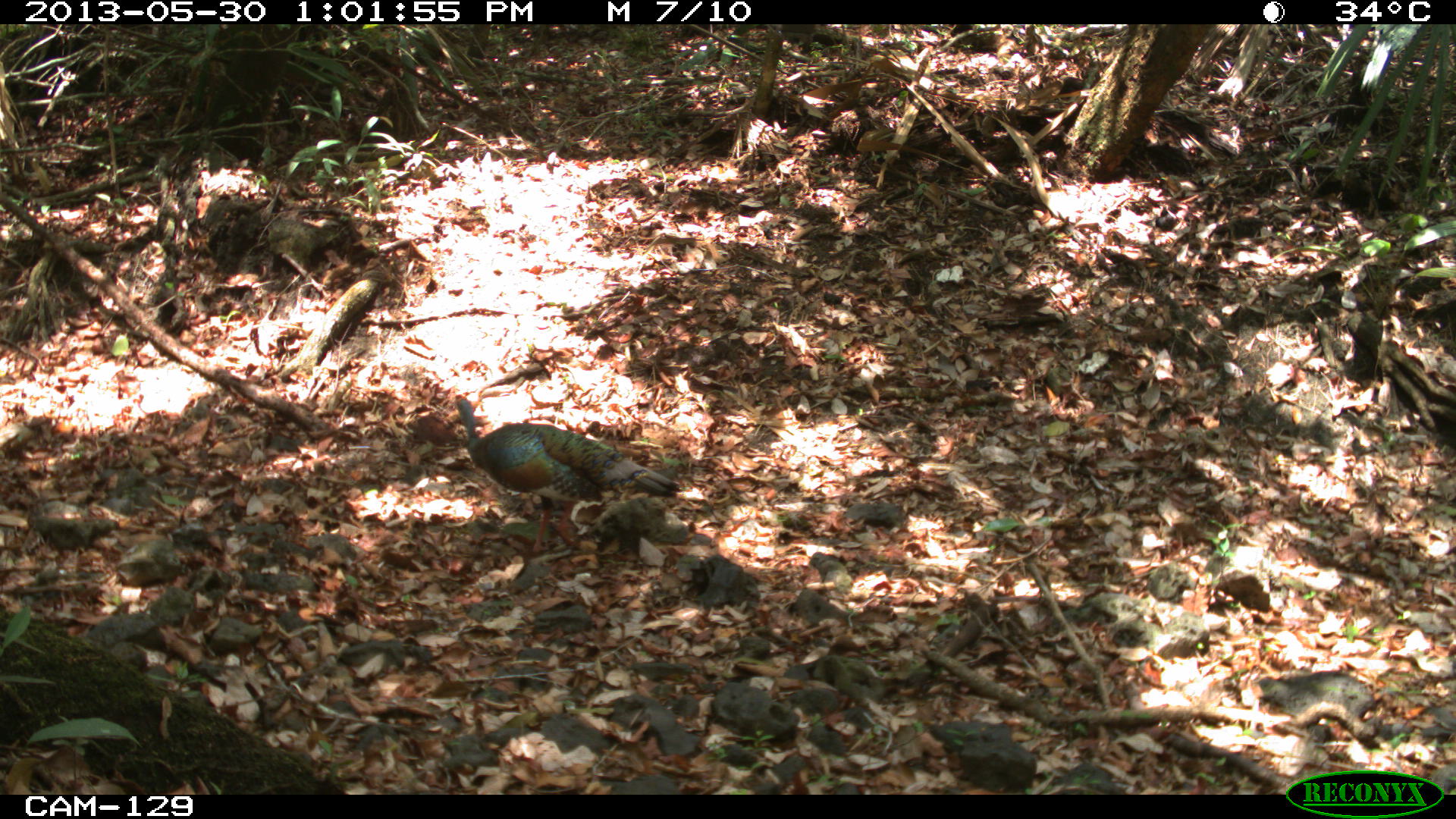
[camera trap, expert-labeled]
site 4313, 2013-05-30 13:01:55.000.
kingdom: Animalia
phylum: Chordata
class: Aves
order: Galliformes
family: Phasianidae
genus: Meleagris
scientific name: Meleagris ocellata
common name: ocellated turkey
Meleagris ocellata (ocellated turkey), count 1, sex male.